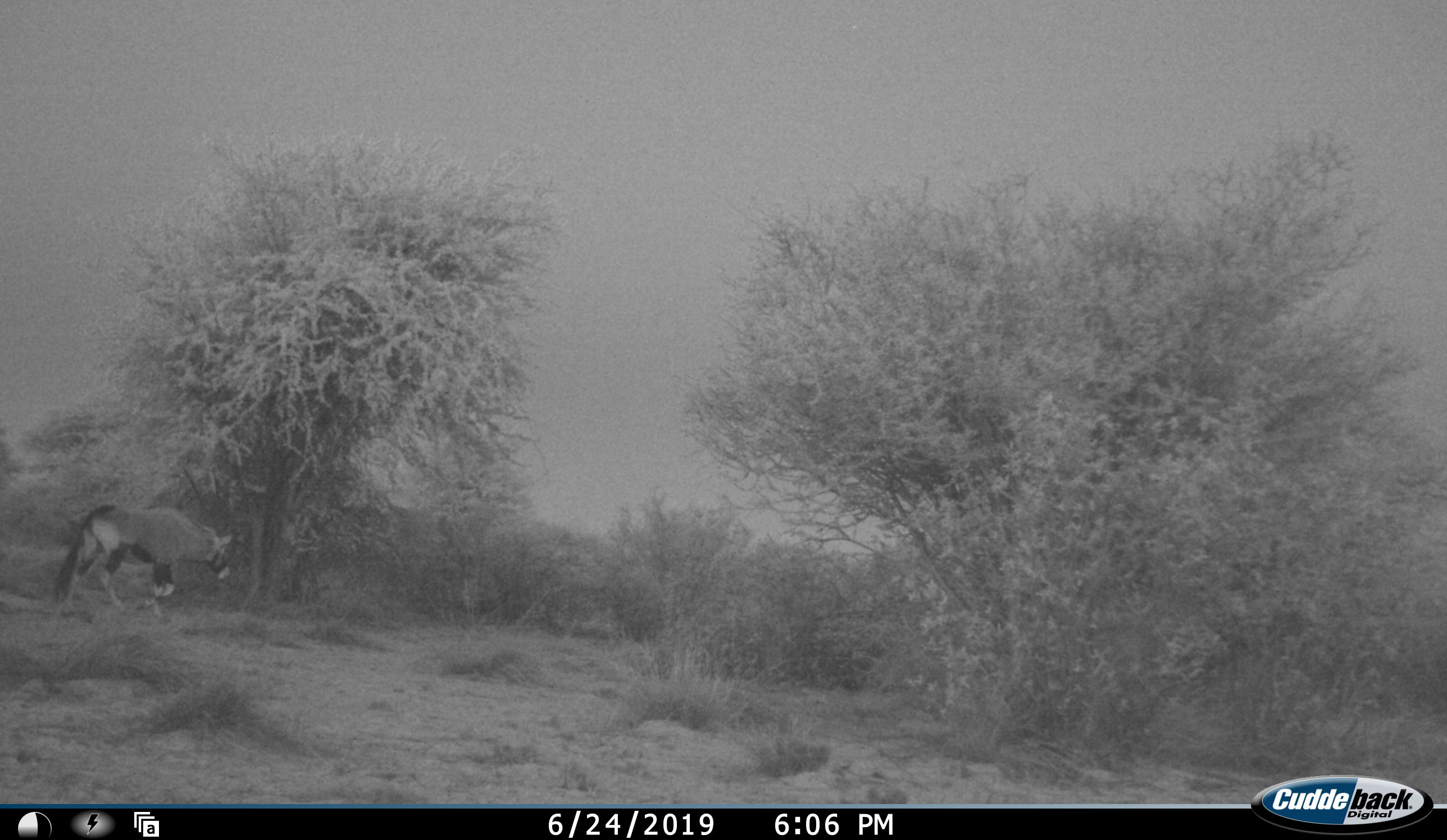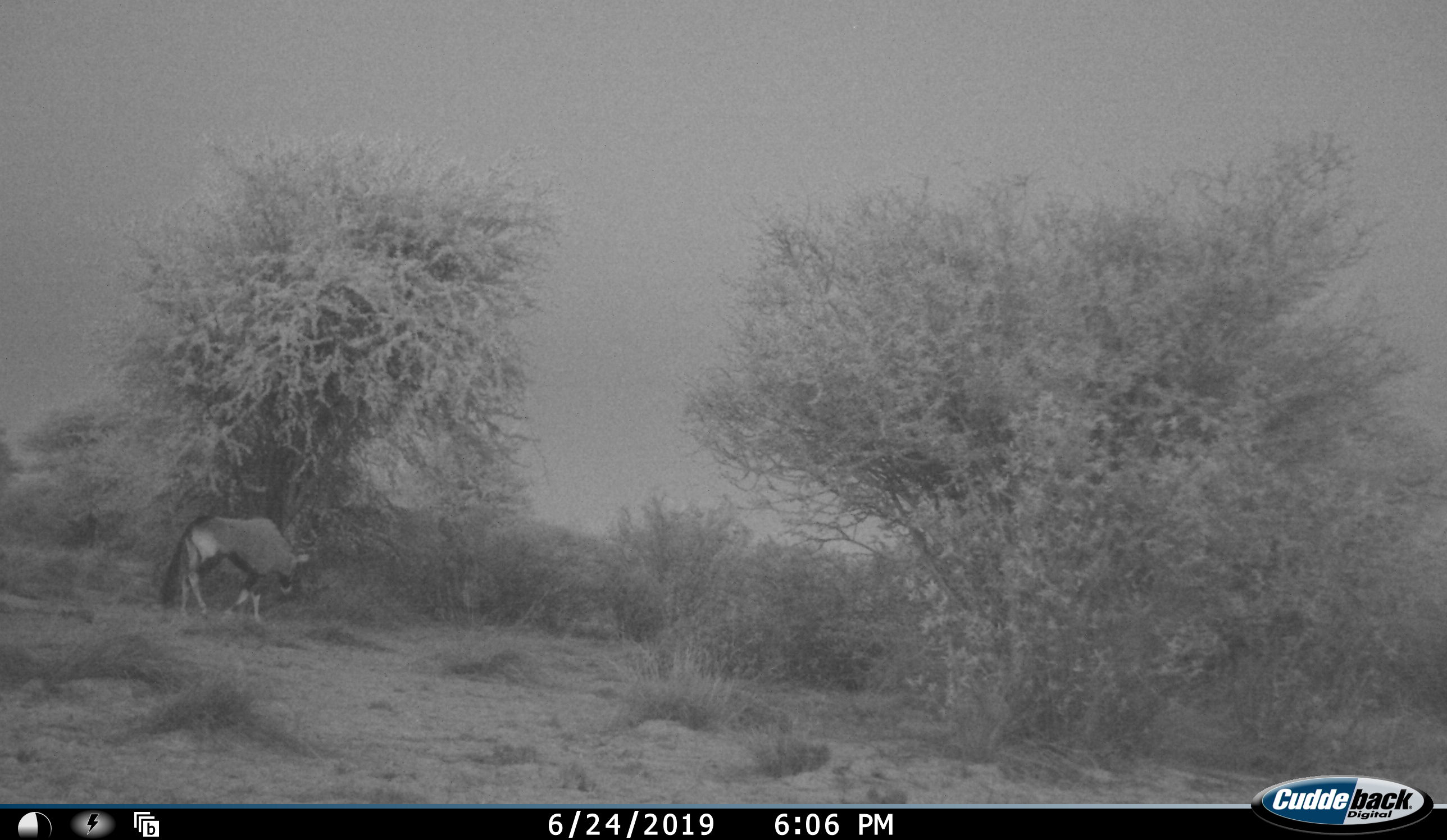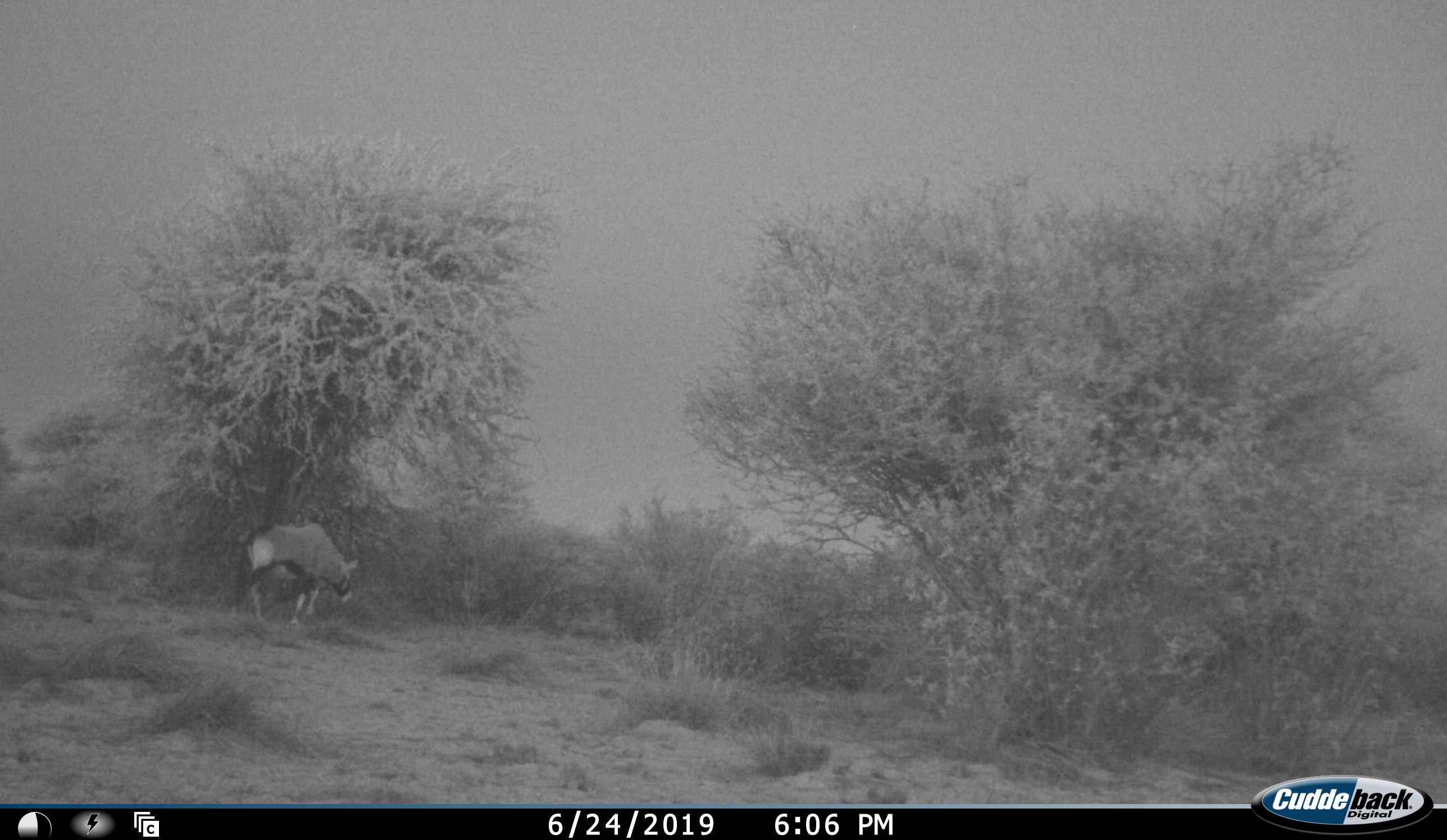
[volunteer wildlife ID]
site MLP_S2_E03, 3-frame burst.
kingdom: Animalia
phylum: Chordata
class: Mammalia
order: Artiodactyla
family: Bovidae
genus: Oryx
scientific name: Oryx gazella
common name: gemsbok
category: oryx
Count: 1.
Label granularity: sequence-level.